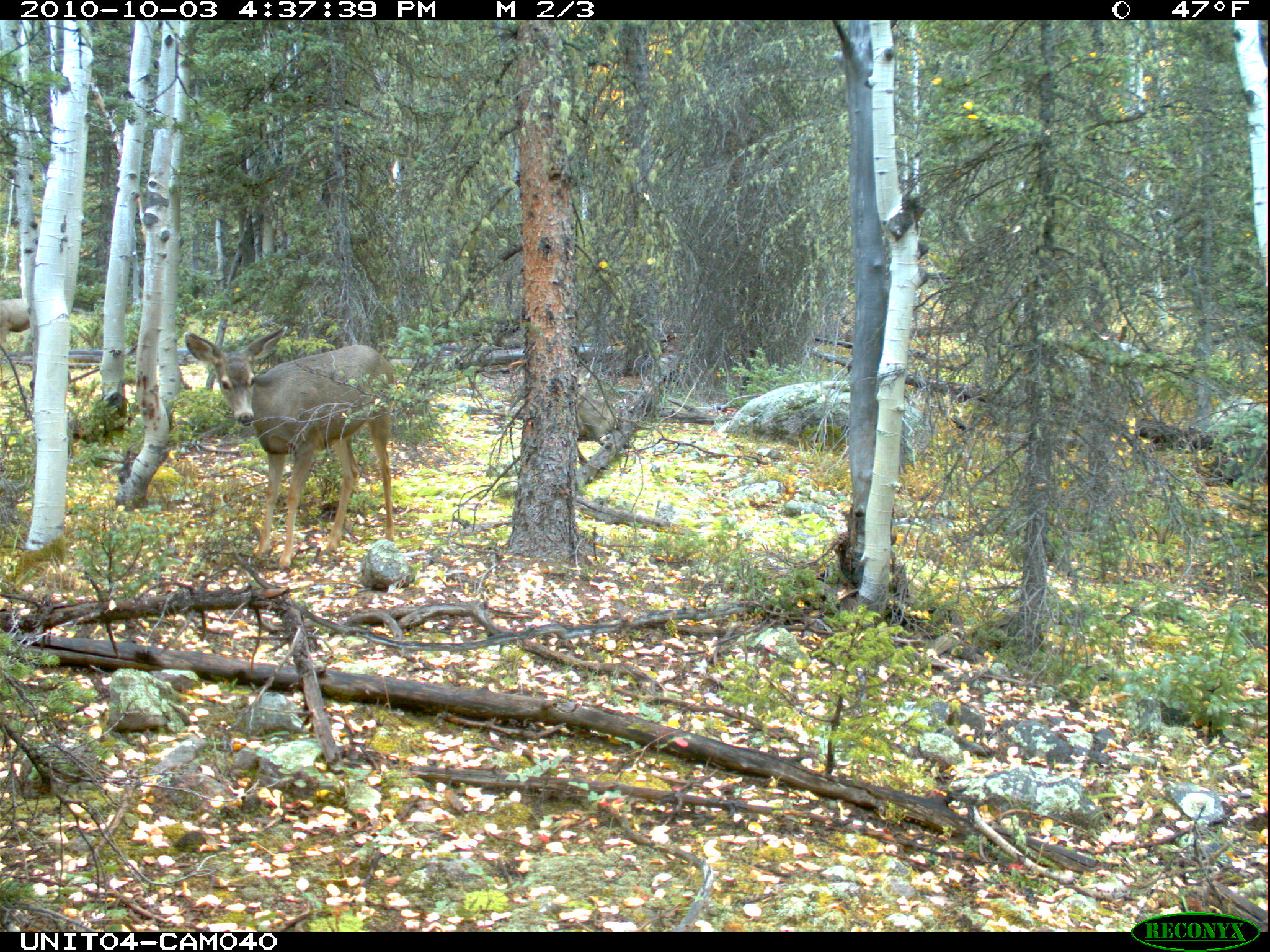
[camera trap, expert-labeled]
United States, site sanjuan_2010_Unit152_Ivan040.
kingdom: Animalia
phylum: Chordata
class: Mammalia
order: Artiodactyla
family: Cervidae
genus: Odocoileus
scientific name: Odocoileus hemionus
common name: mule deer